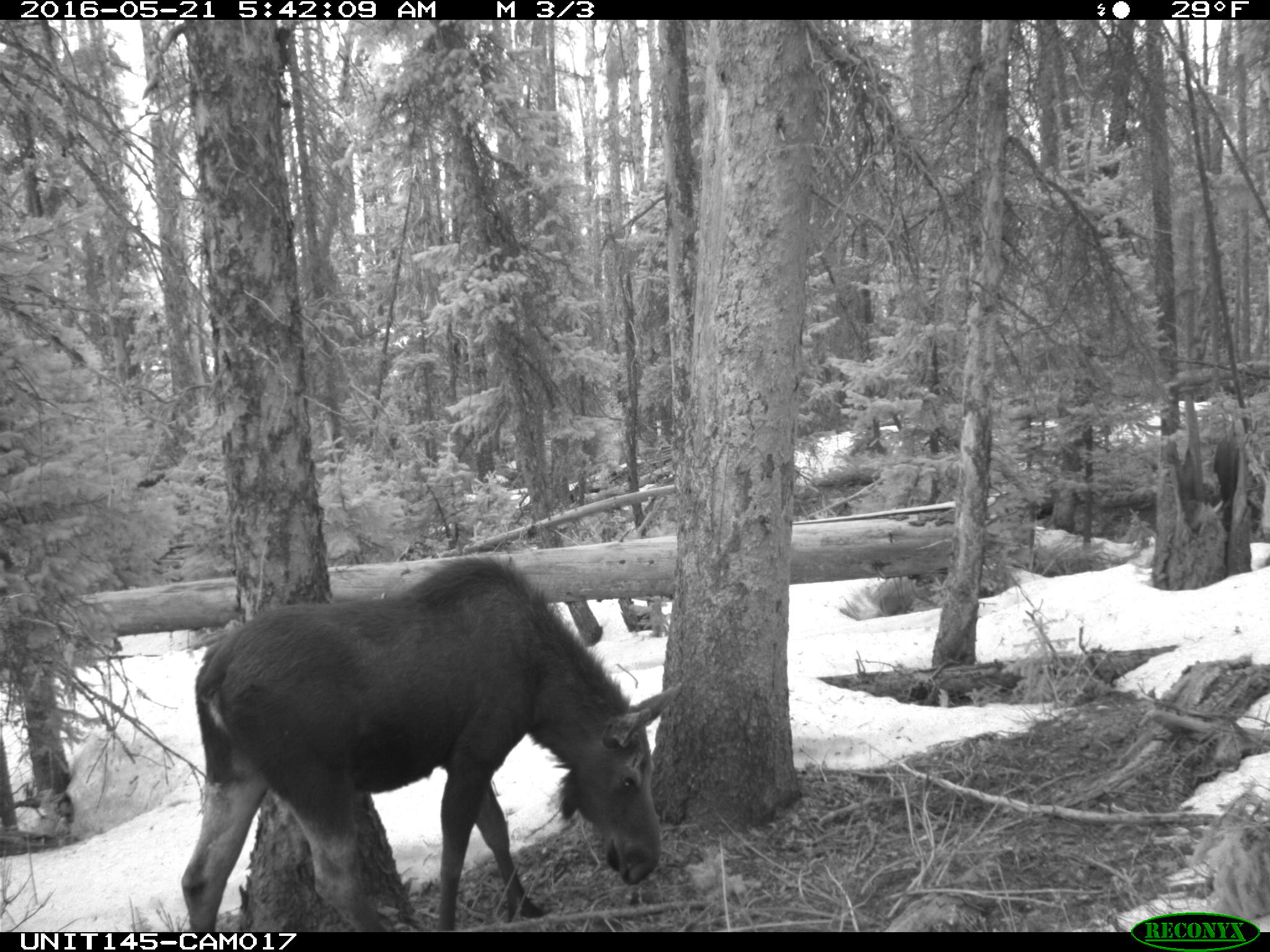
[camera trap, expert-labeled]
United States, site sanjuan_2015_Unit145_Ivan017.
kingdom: Animalia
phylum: Chordata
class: Mammalia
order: Artiodactyla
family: Cervidae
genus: Alces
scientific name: Alces alces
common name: moose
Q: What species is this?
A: Alces alces (moose).